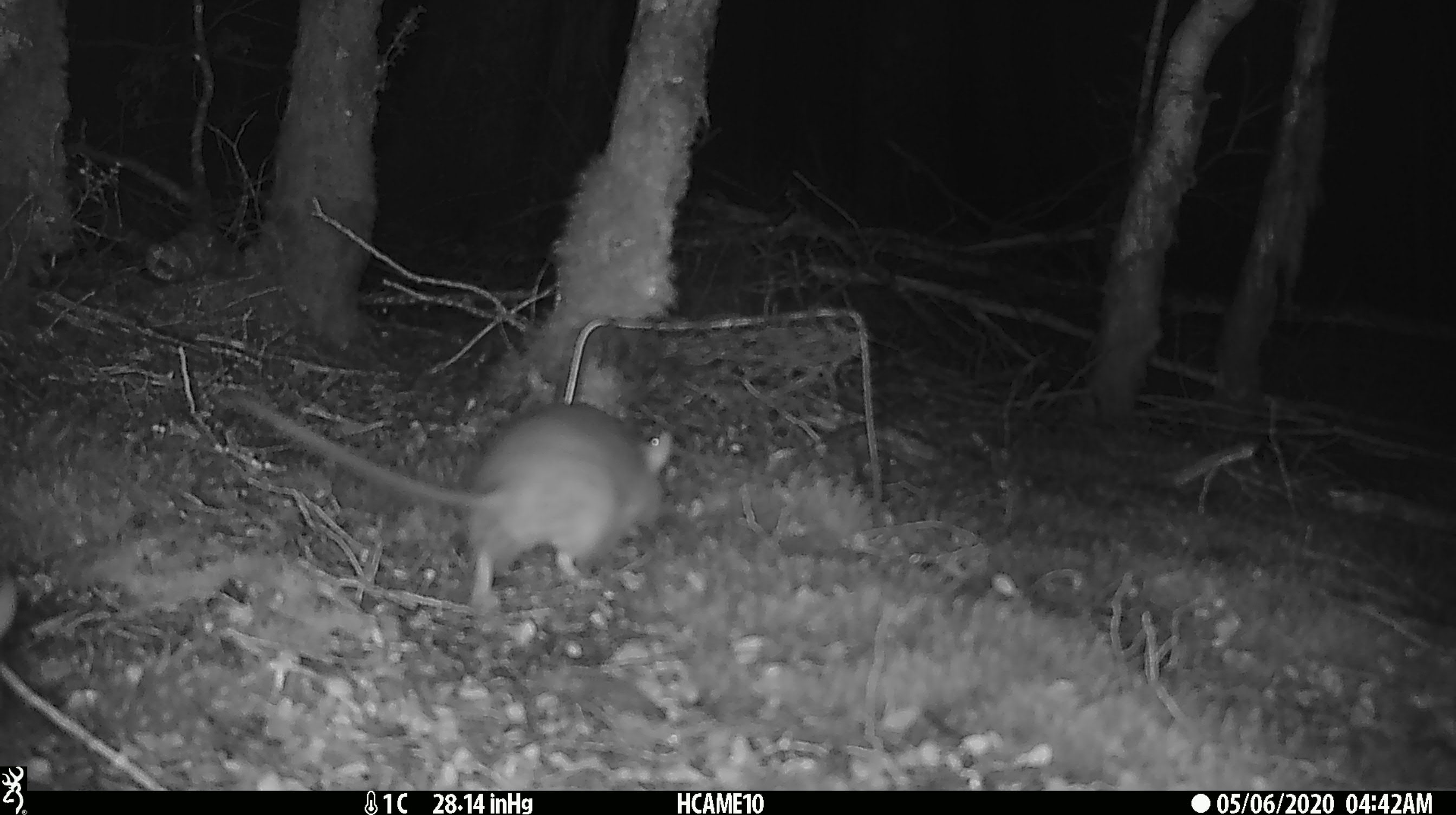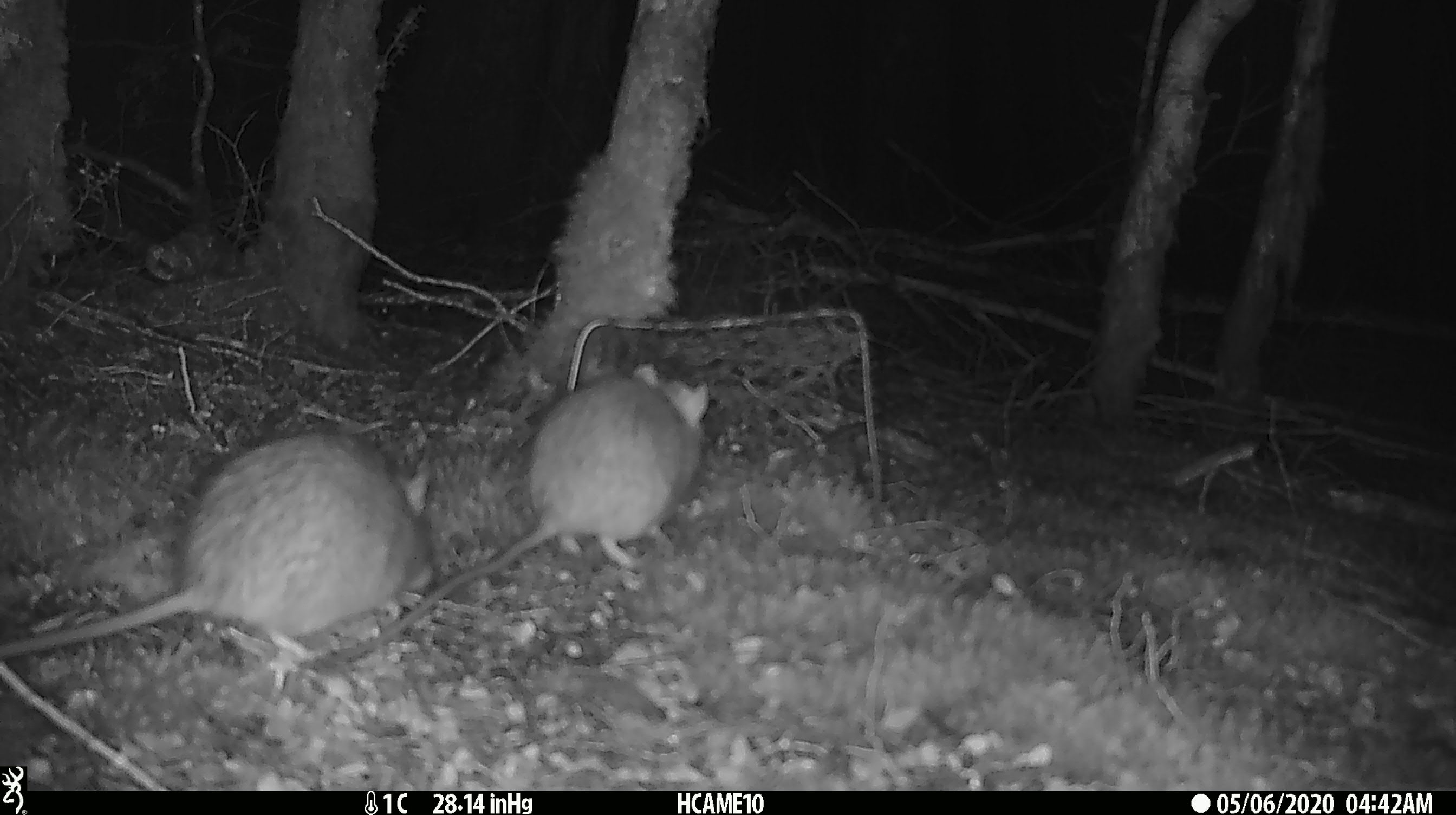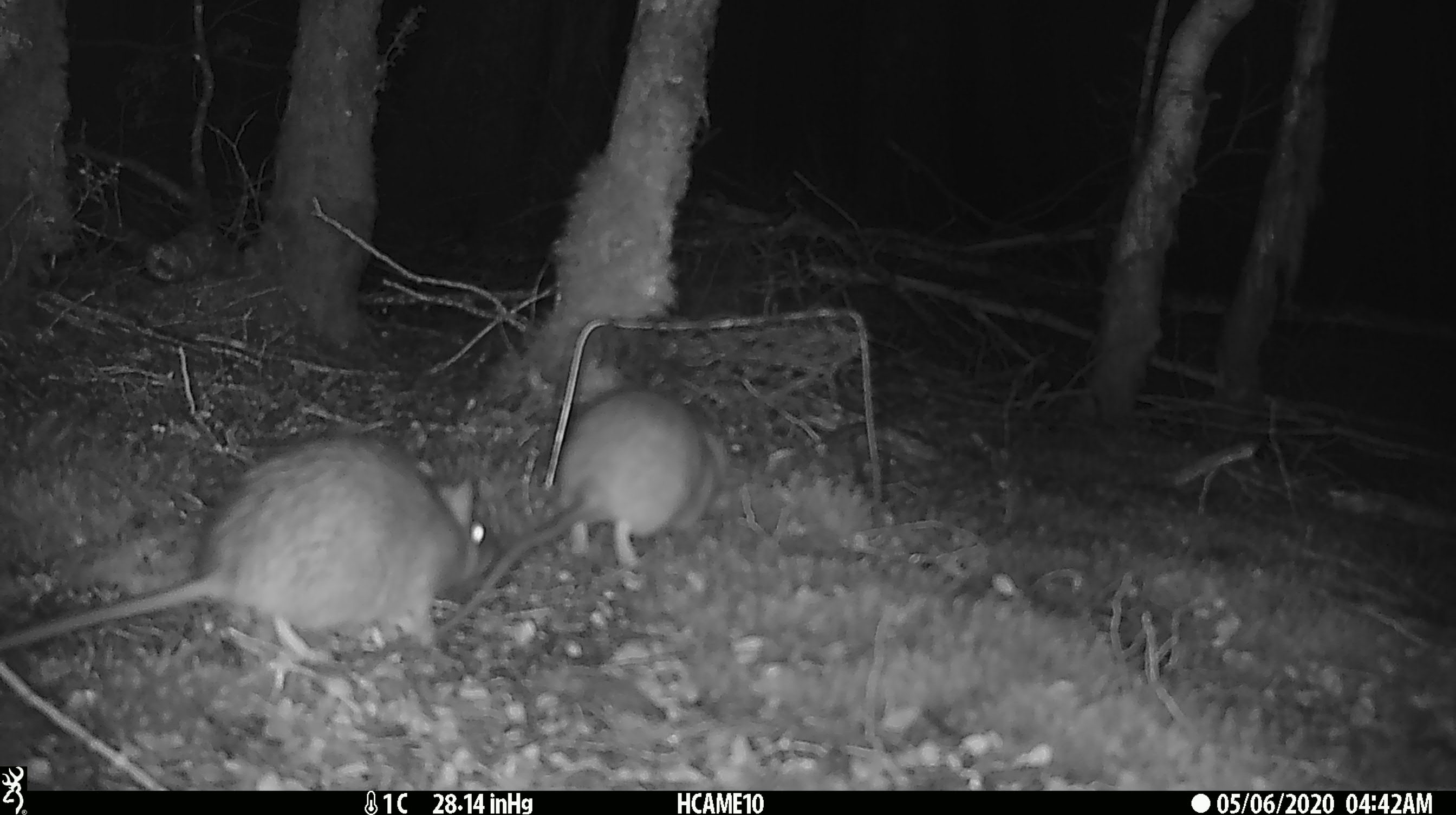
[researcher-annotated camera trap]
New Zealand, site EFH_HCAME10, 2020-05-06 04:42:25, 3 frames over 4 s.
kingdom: Animalia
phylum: Chordata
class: Mammalia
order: Rodentia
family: Muridae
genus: Rattus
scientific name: Rattus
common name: rat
Rat (Rattus).